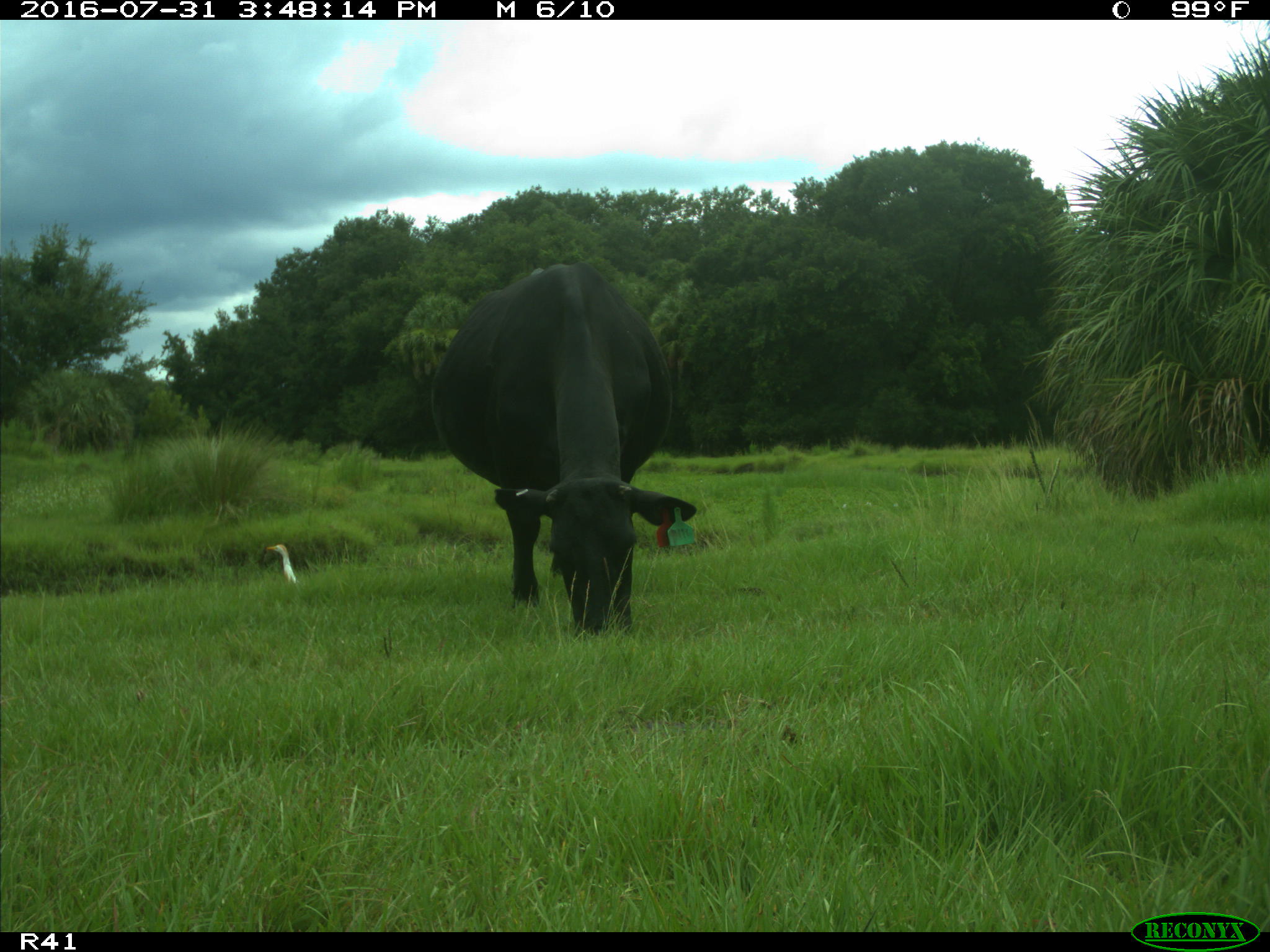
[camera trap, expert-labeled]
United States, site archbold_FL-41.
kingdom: Animalia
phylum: Chordata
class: Mammalia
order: Artiodactyla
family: Bovidae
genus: Bos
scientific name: Bos taurus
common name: domestic cow